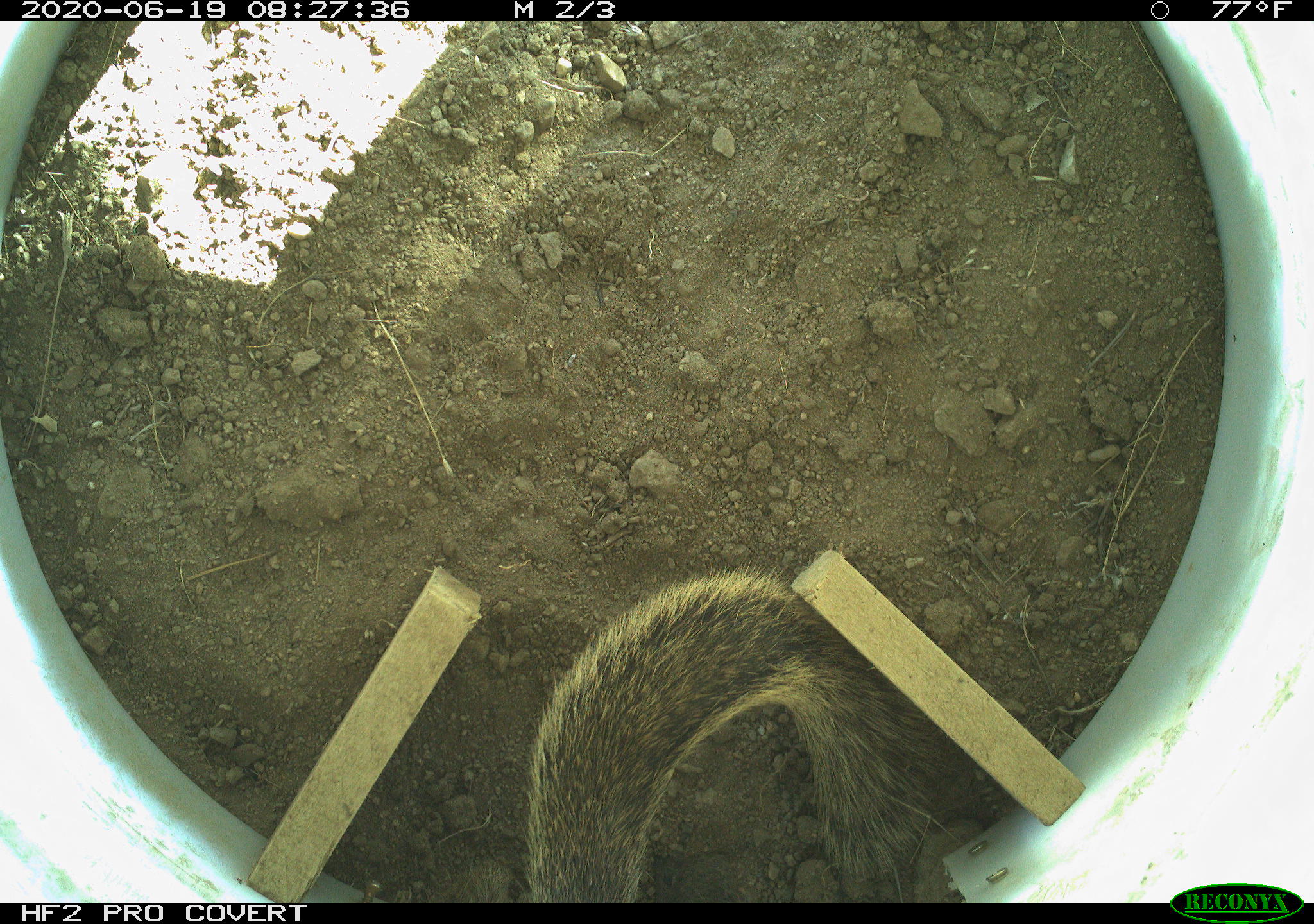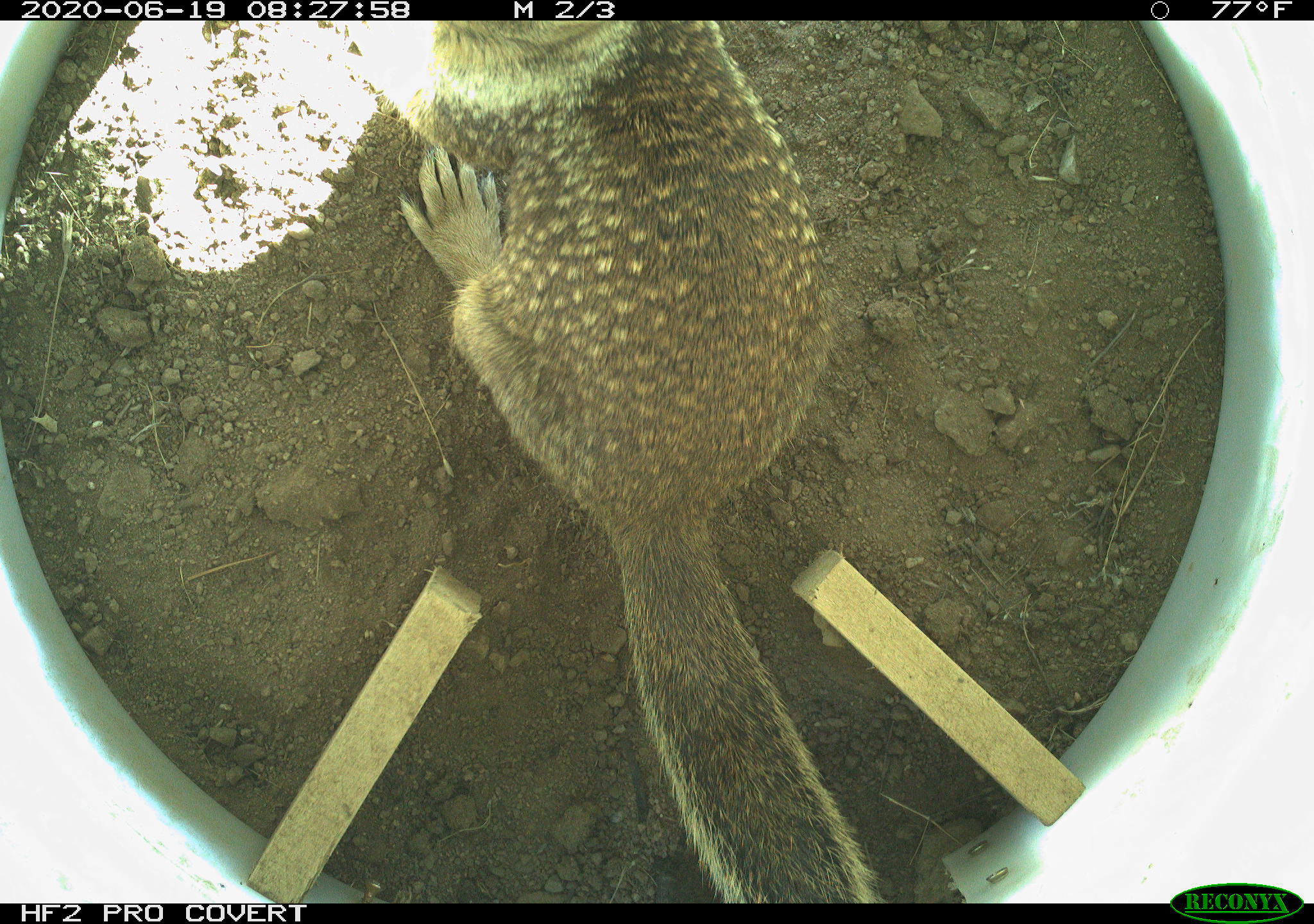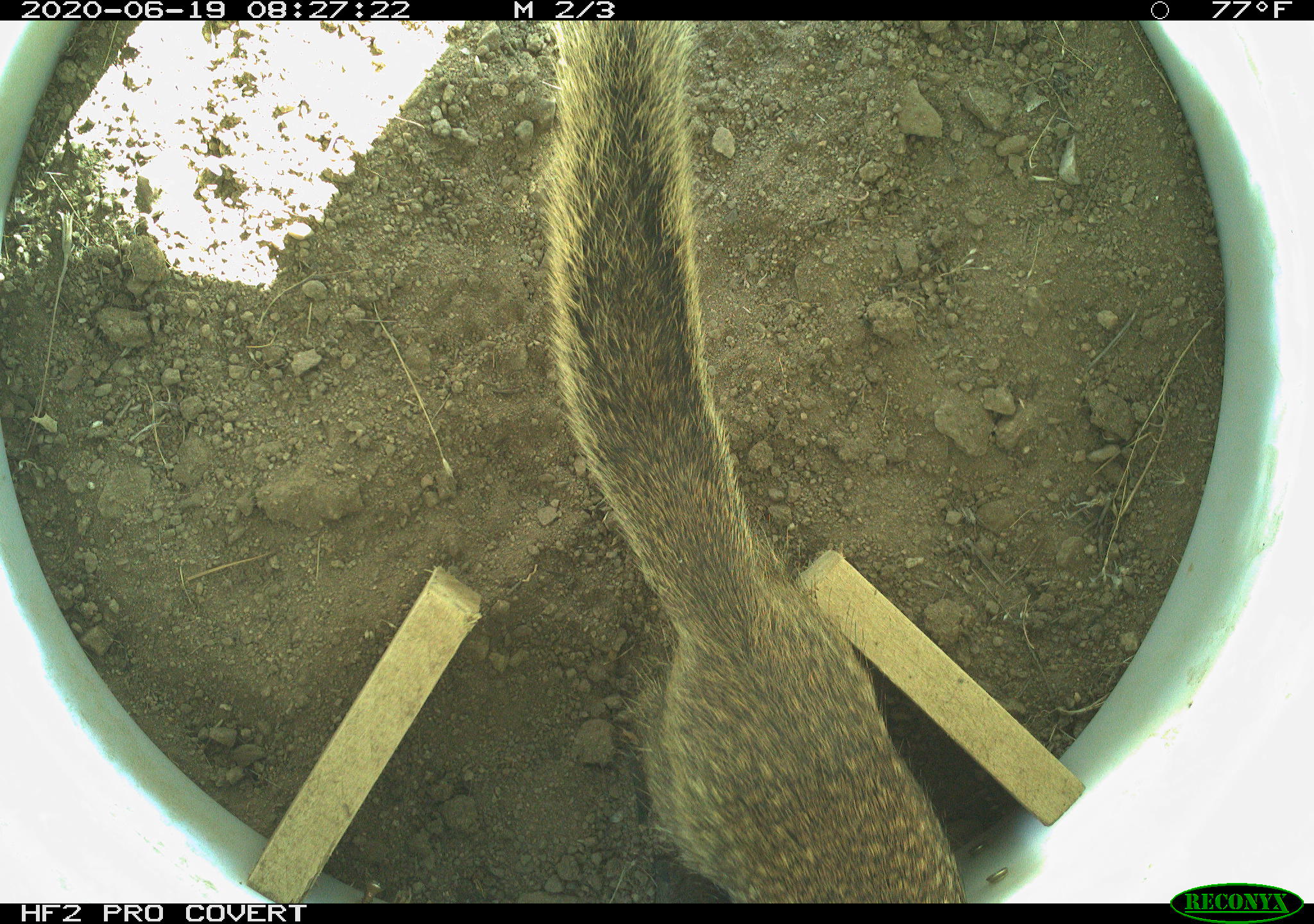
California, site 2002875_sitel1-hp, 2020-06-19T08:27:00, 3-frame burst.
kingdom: Animalia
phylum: Chordata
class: Mammalia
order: Rodentia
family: Sciuridae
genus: Otospermophilus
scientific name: Otospermophilus beecheyi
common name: california ground squirrel